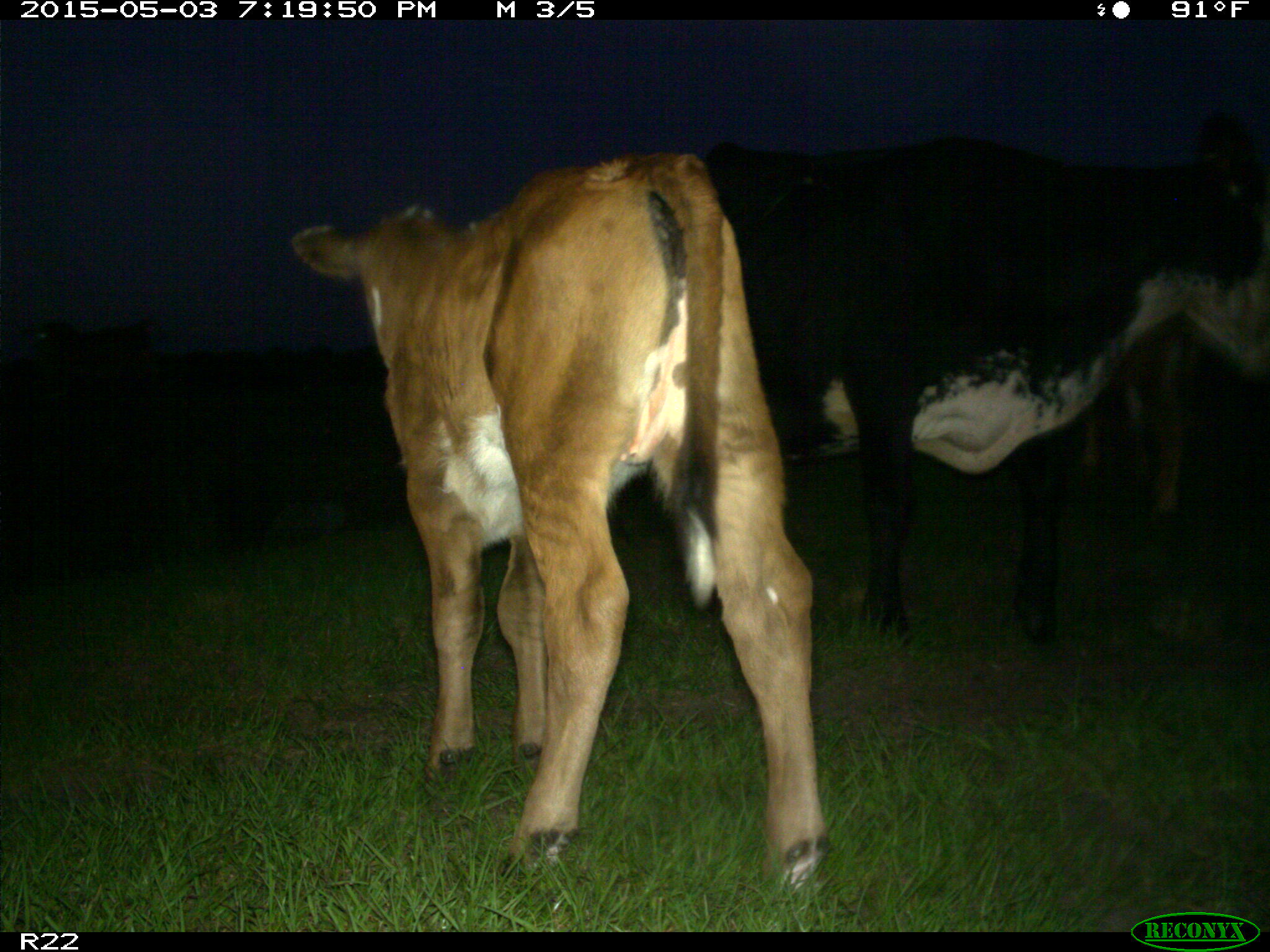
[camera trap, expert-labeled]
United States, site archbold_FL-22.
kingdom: Animalia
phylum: Chordata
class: Mammalia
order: Artiodactyla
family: Bovidae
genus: Bos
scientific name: Bos taurus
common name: domestic cow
Bos taurus (domestic cow).